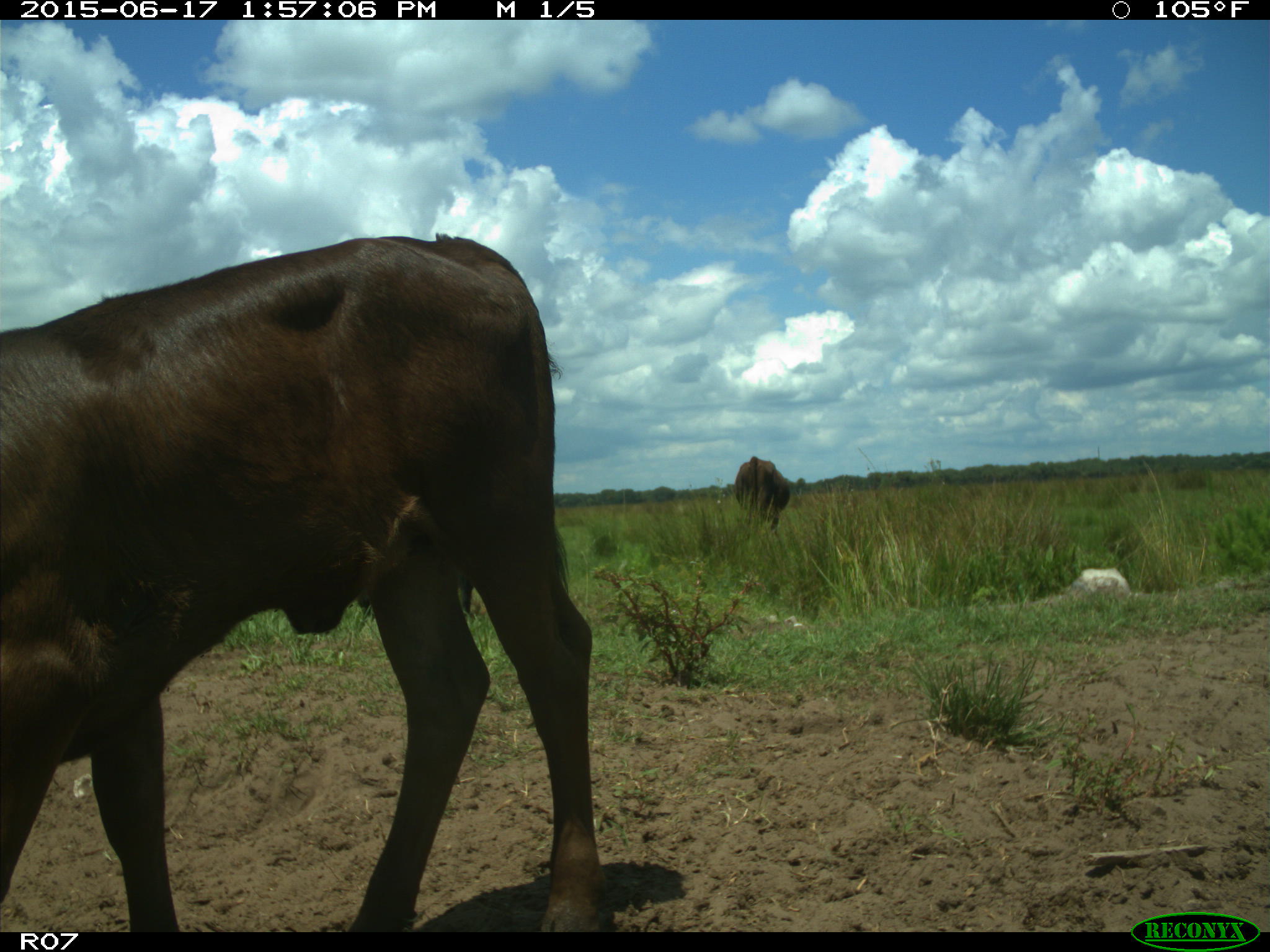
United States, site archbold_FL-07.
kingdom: Animalia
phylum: Chordata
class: Mammalia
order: Artiodactyla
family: Bovidae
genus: Bos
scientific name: Bos taurus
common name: domestic cow